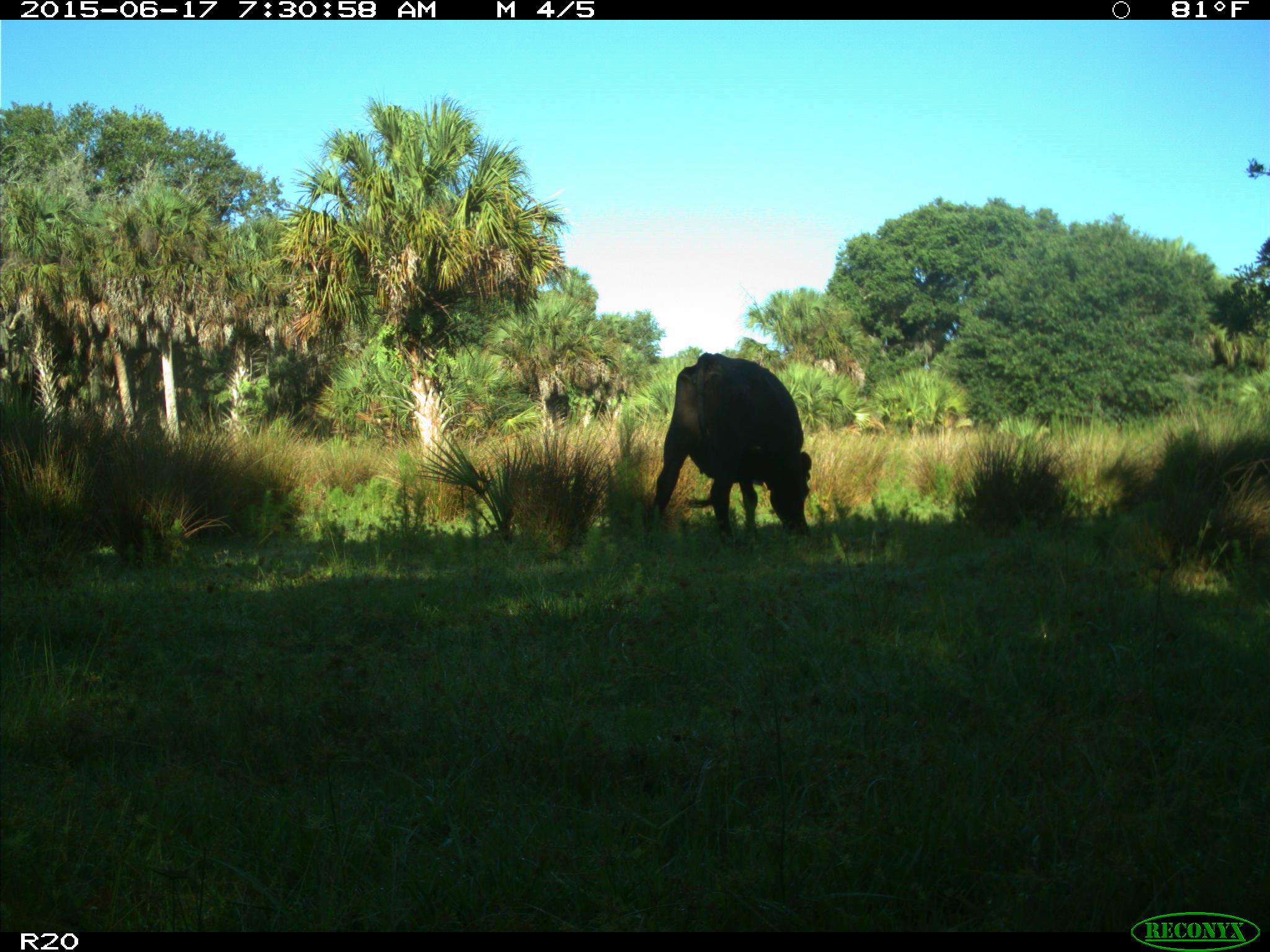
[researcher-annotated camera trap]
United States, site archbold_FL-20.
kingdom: Animalia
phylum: Chordata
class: Mammalia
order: Artiodactyla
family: Bovidae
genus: Bos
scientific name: Bos taurus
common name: domestic cow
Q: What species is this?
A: Bos taurus (domestic cow).